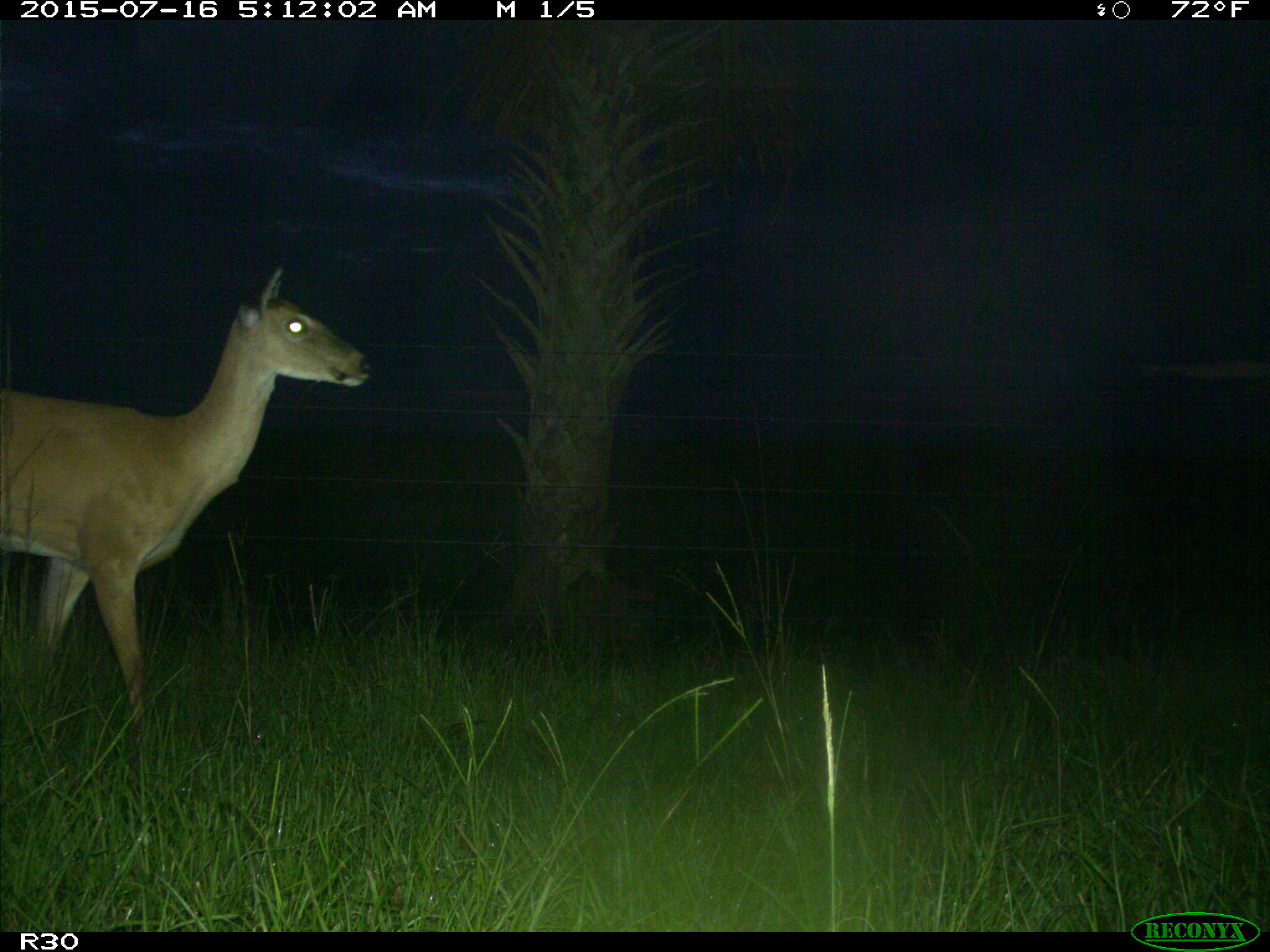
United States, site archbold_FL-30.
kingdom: Animalia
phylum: Chordata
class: Mammalia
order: Artiodactyla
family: Cervidae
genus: Odocoileus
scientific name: Odocoileus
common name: deer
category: unidentified deer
Unidentified deer (deer) (Odocoileus).